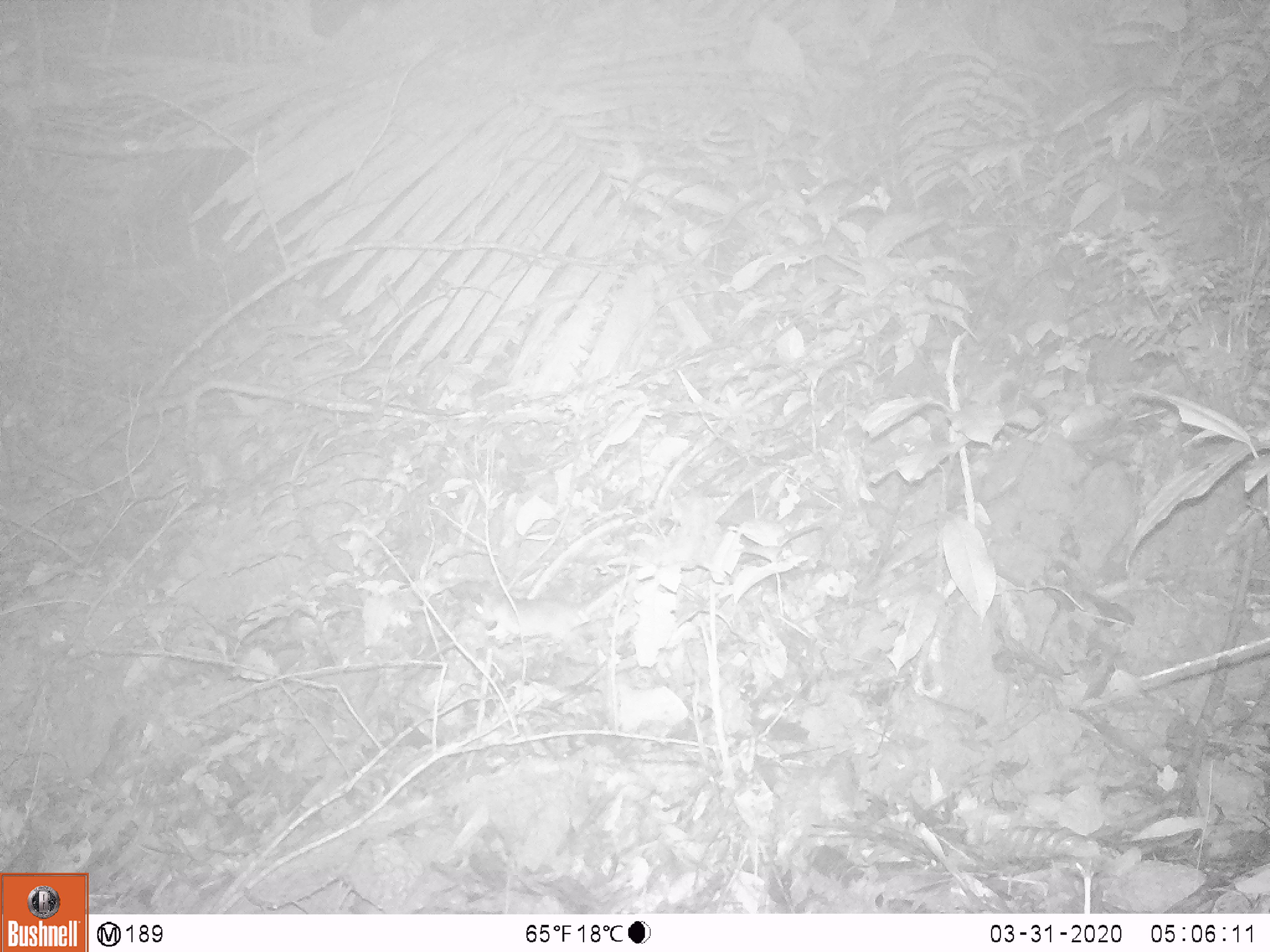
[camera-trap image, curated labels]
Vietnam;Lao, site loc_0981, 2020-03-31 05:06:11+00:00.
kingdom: Animalia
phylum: Chordata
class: Mammalia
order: Rodentia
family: Muridae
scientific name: Muridae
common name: old-world mice and rats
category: unidentified murid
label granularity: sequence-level